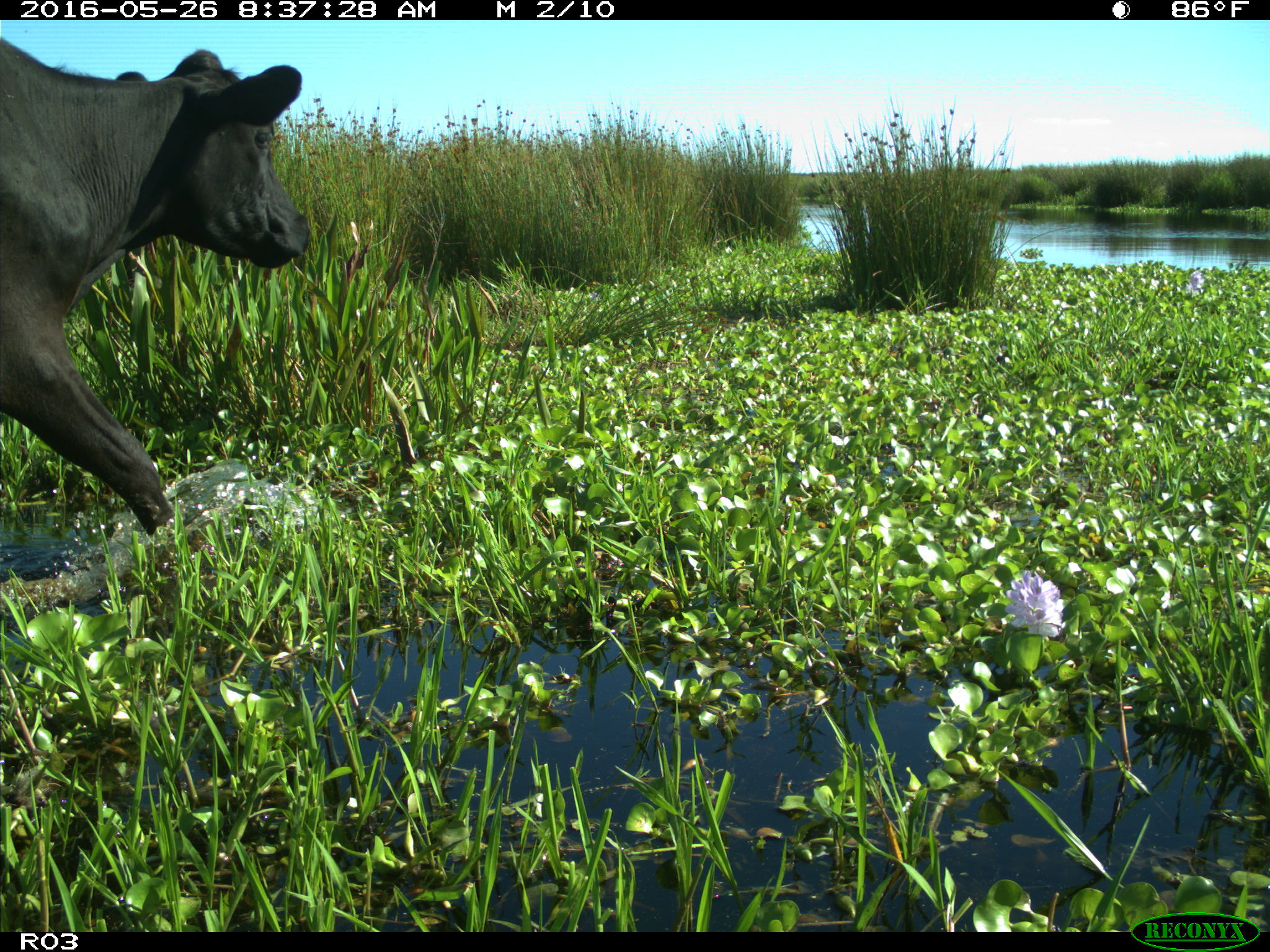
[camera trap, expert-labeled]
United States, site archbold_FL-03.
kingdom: Animalia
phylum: Chordata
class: Mammalia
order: Artiodactyla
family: Bovidae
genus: Bos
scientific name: Bos taurus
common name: domestic cow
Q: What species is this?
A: Bos taurus (domestic cow).